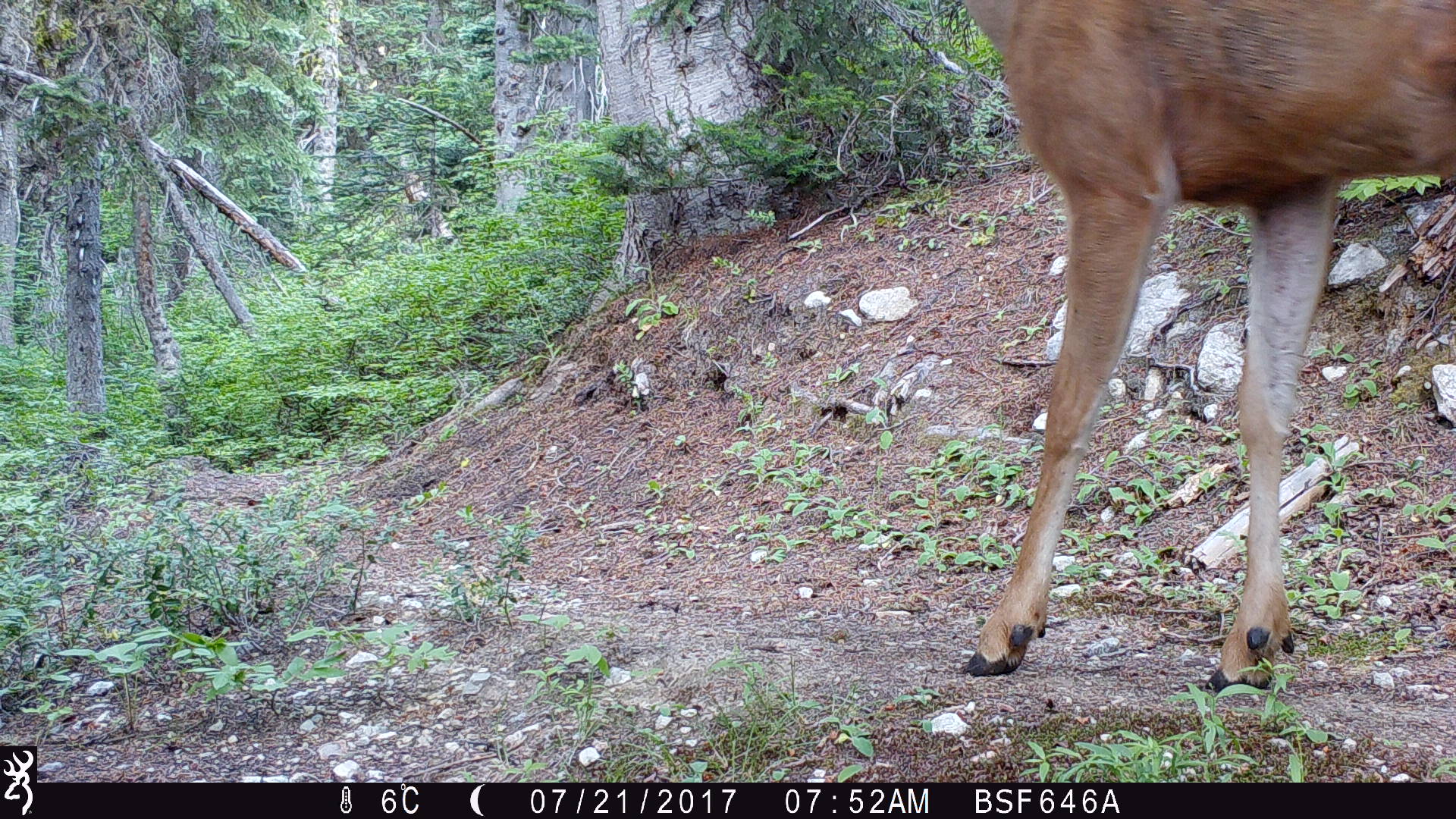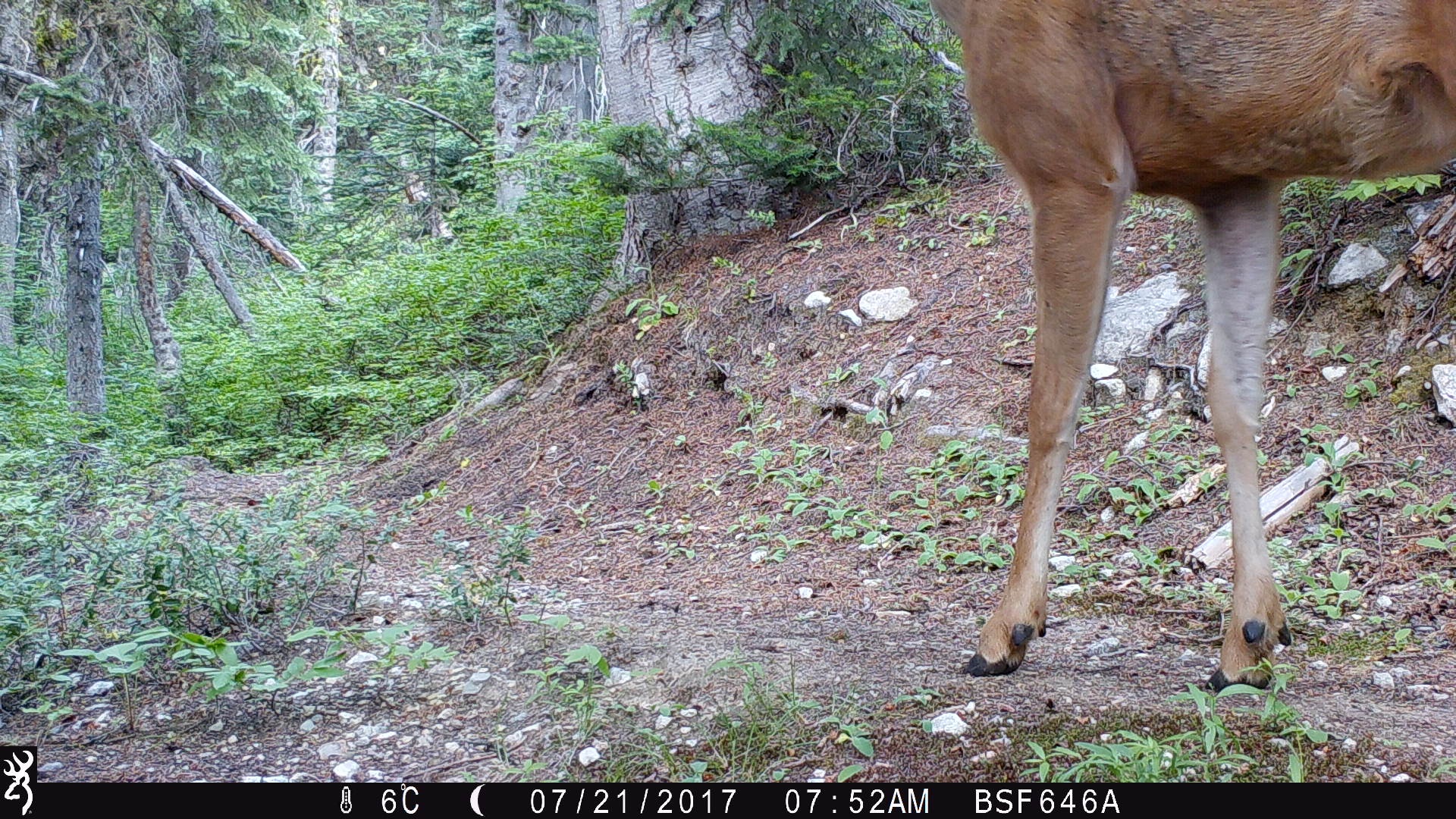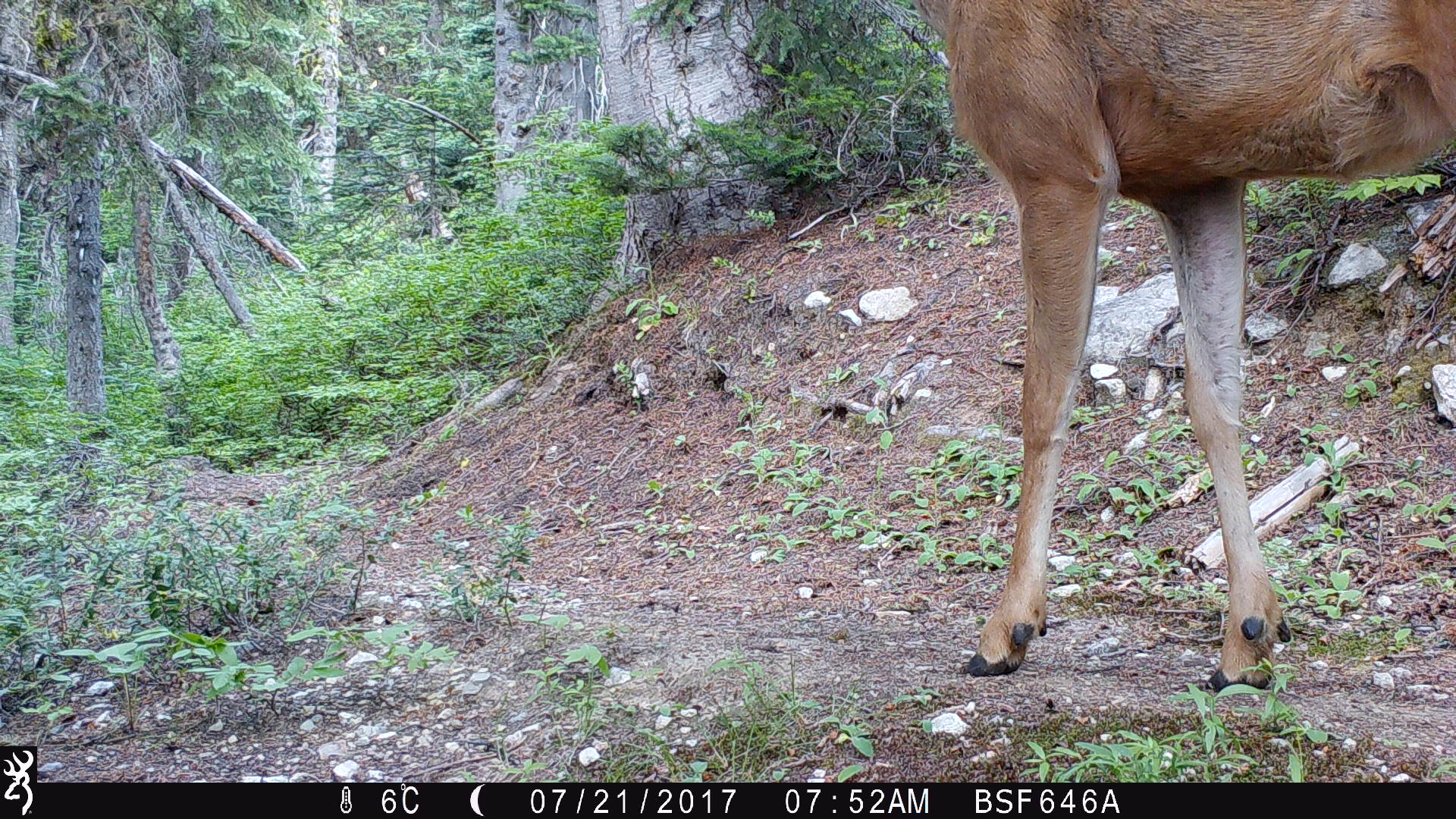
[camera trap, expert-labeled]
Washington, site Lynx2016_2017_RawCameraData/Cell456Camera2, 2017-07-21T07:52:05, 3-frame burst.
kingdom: Animalia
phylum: Chordata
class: Mammalia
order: Artiodactyla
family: Cervidae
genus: Odocoileus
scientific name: Odocoileus hemionus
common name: mule deer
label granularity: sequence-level